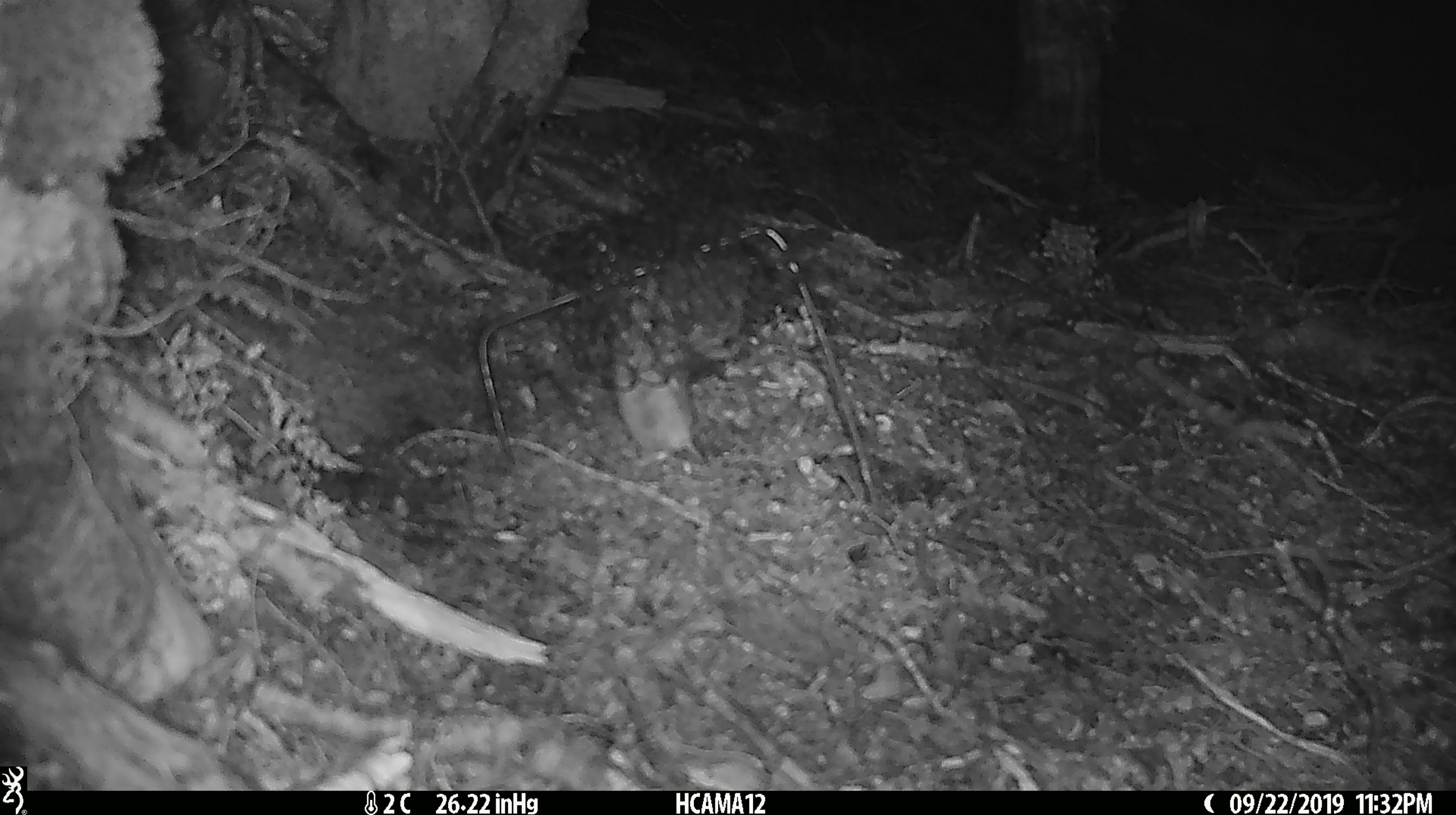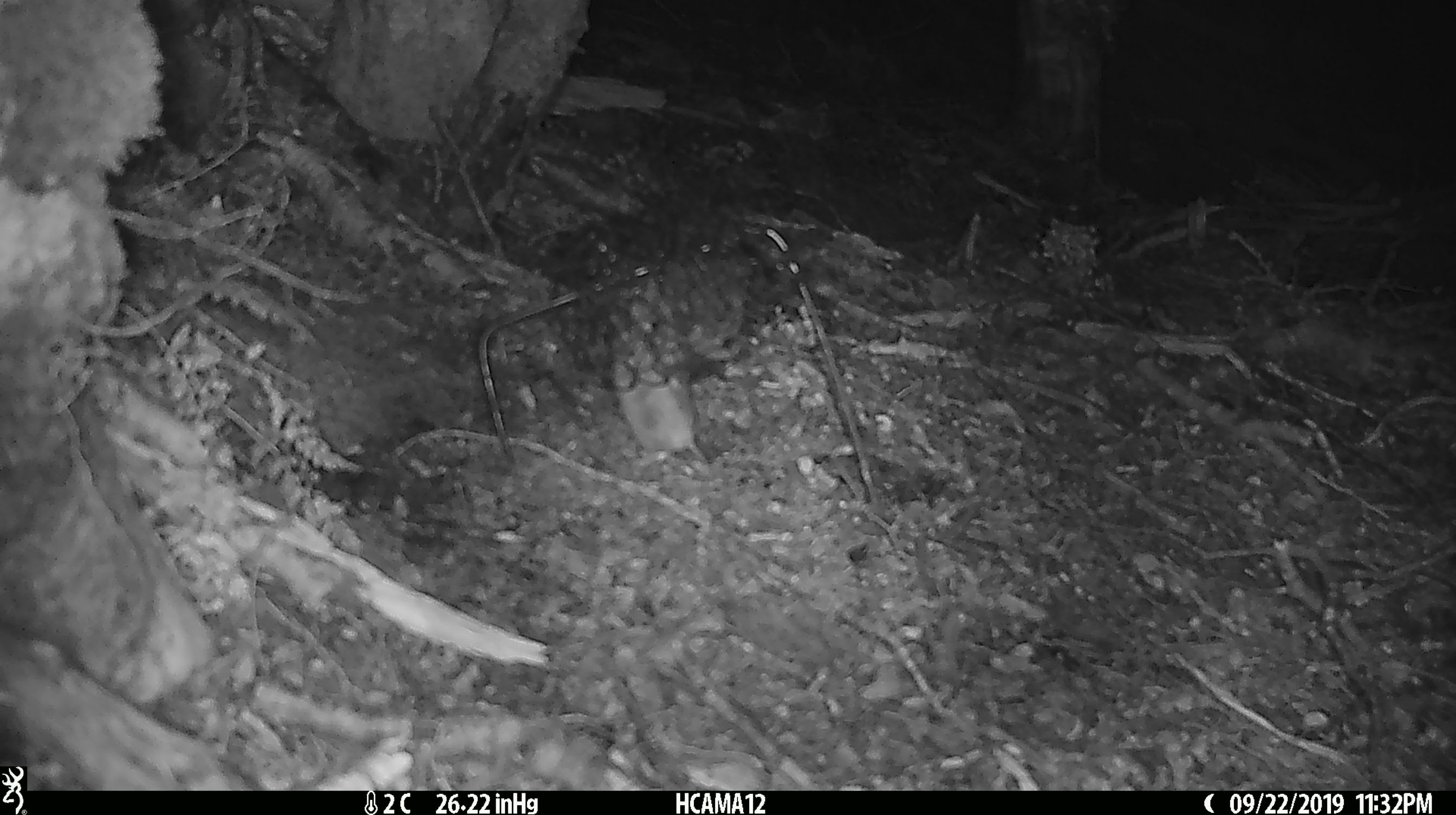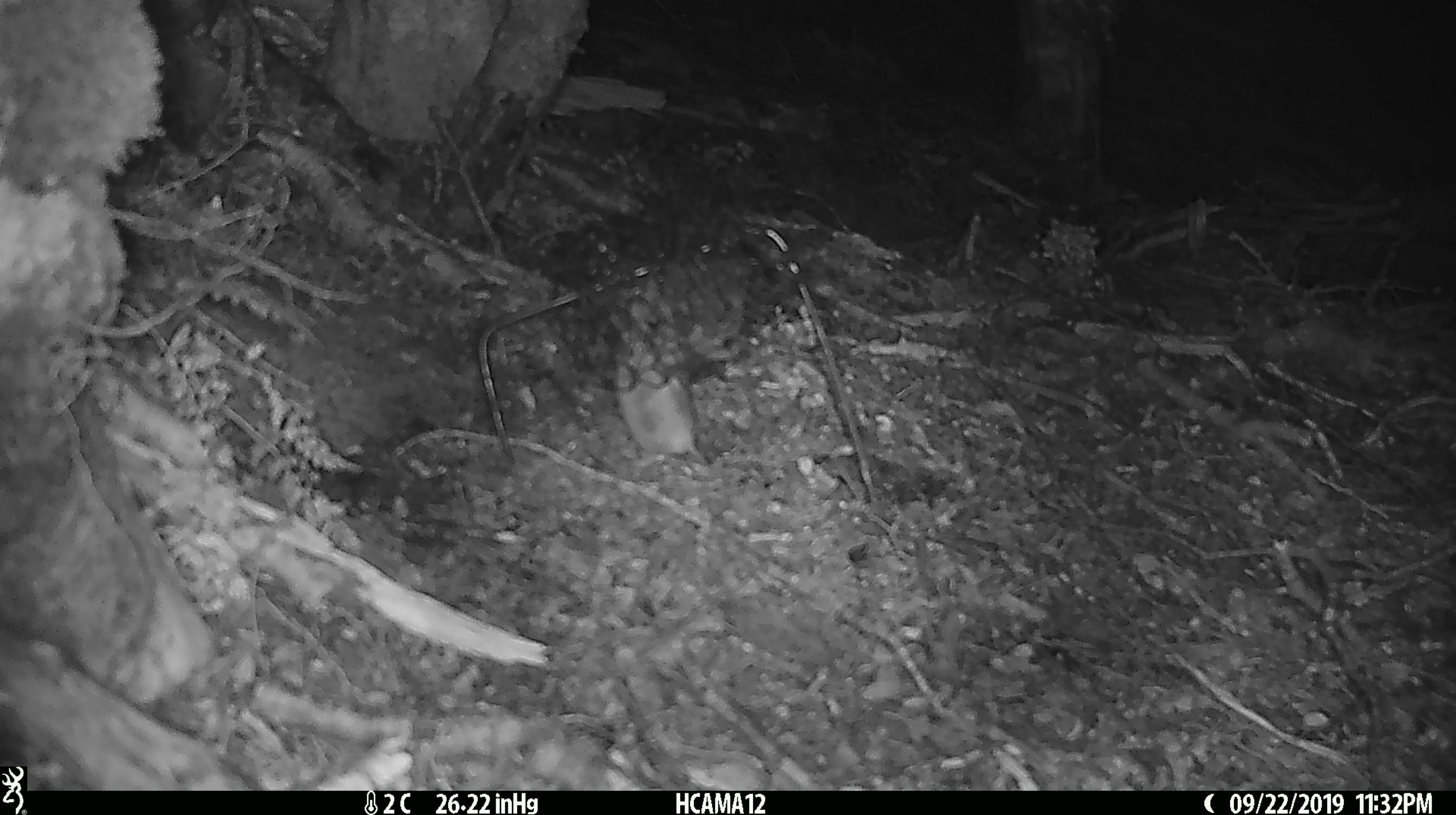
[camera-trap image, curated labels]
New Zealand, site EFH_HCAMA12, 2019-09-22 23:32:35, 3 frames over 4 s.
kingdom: Animalia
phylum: Chordata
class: Mammalia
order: Rodentia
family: Muridae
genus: Mus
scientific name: Mus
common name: mouse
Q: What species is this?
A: Mouse (Mus).